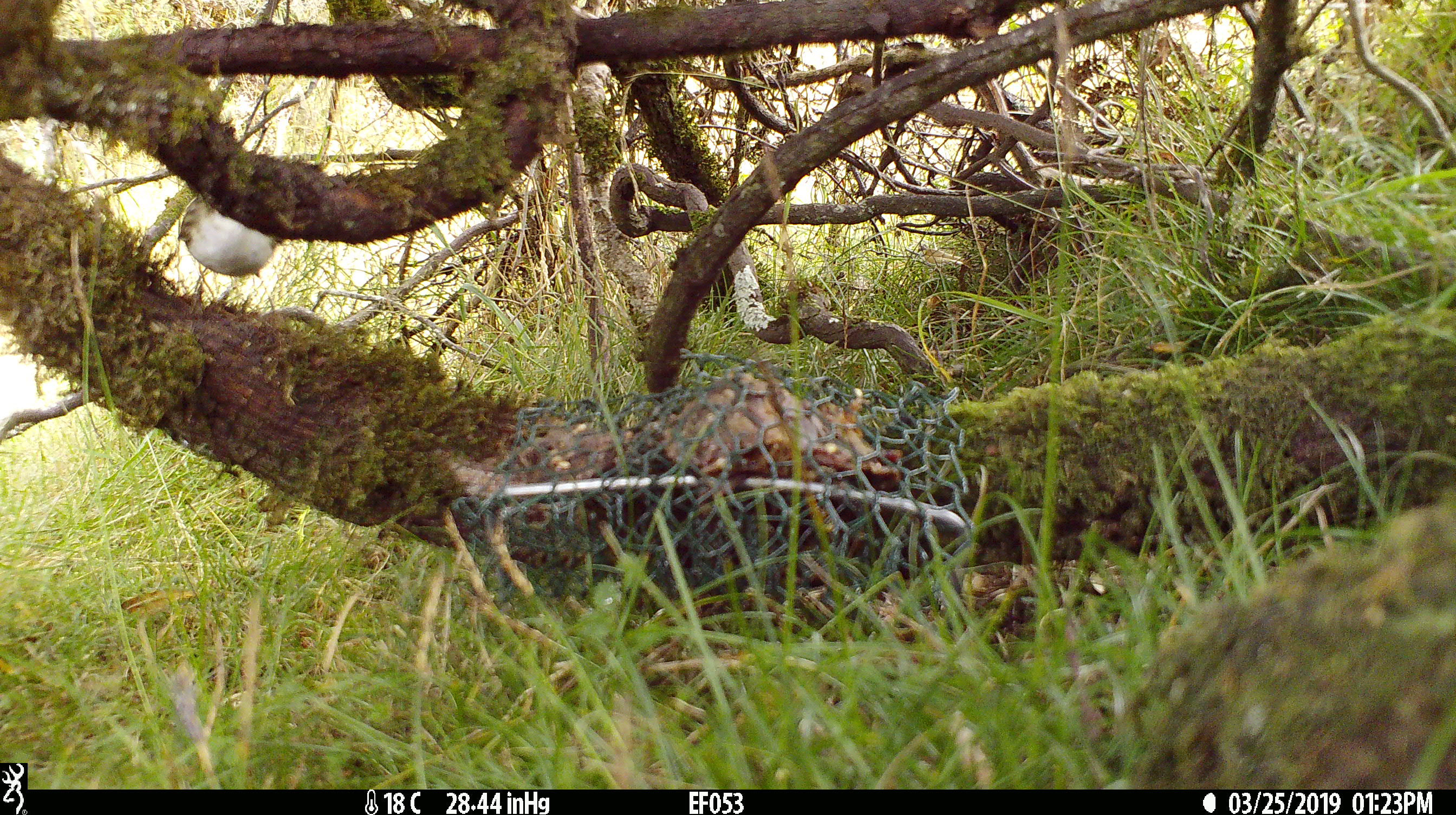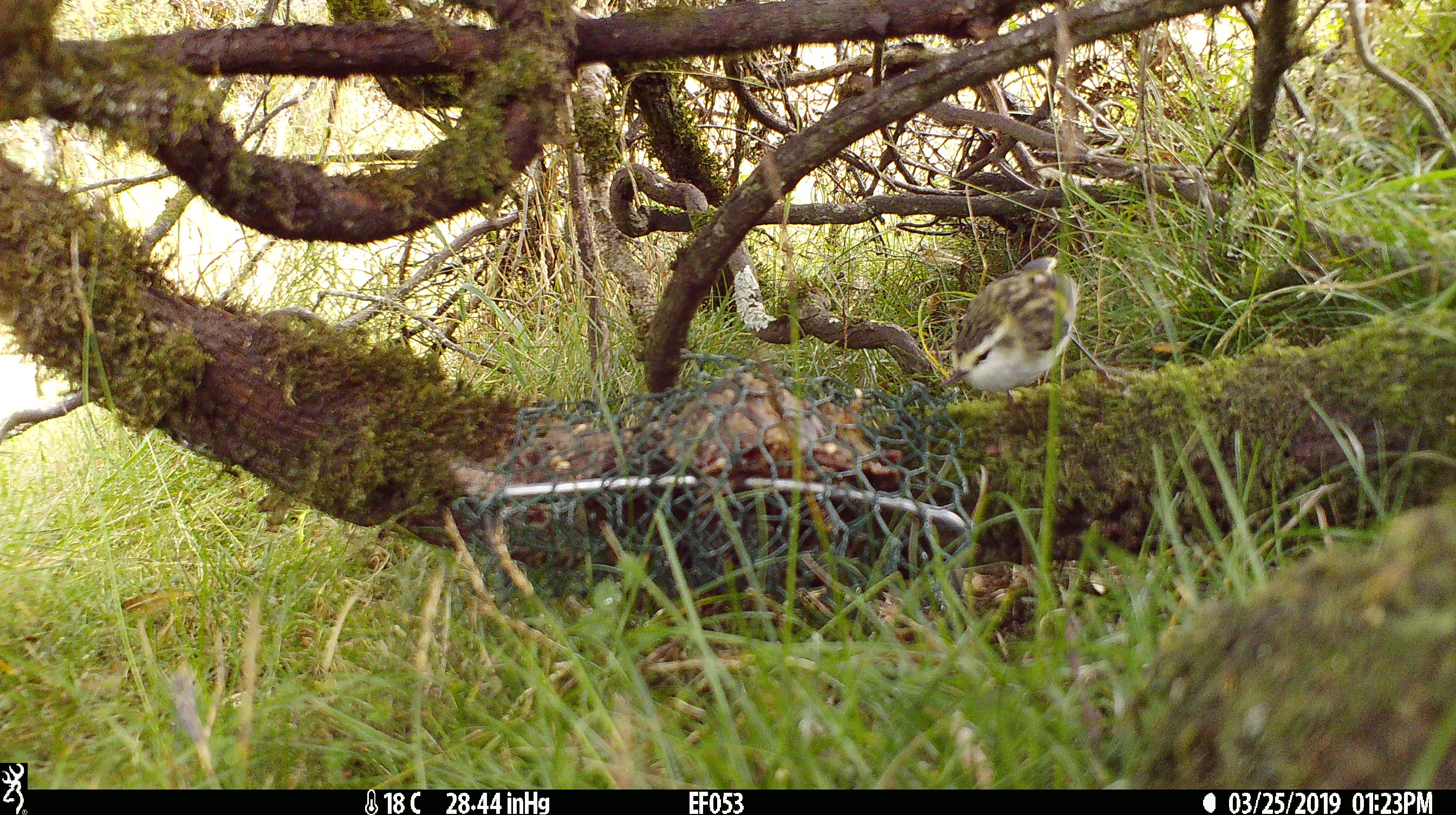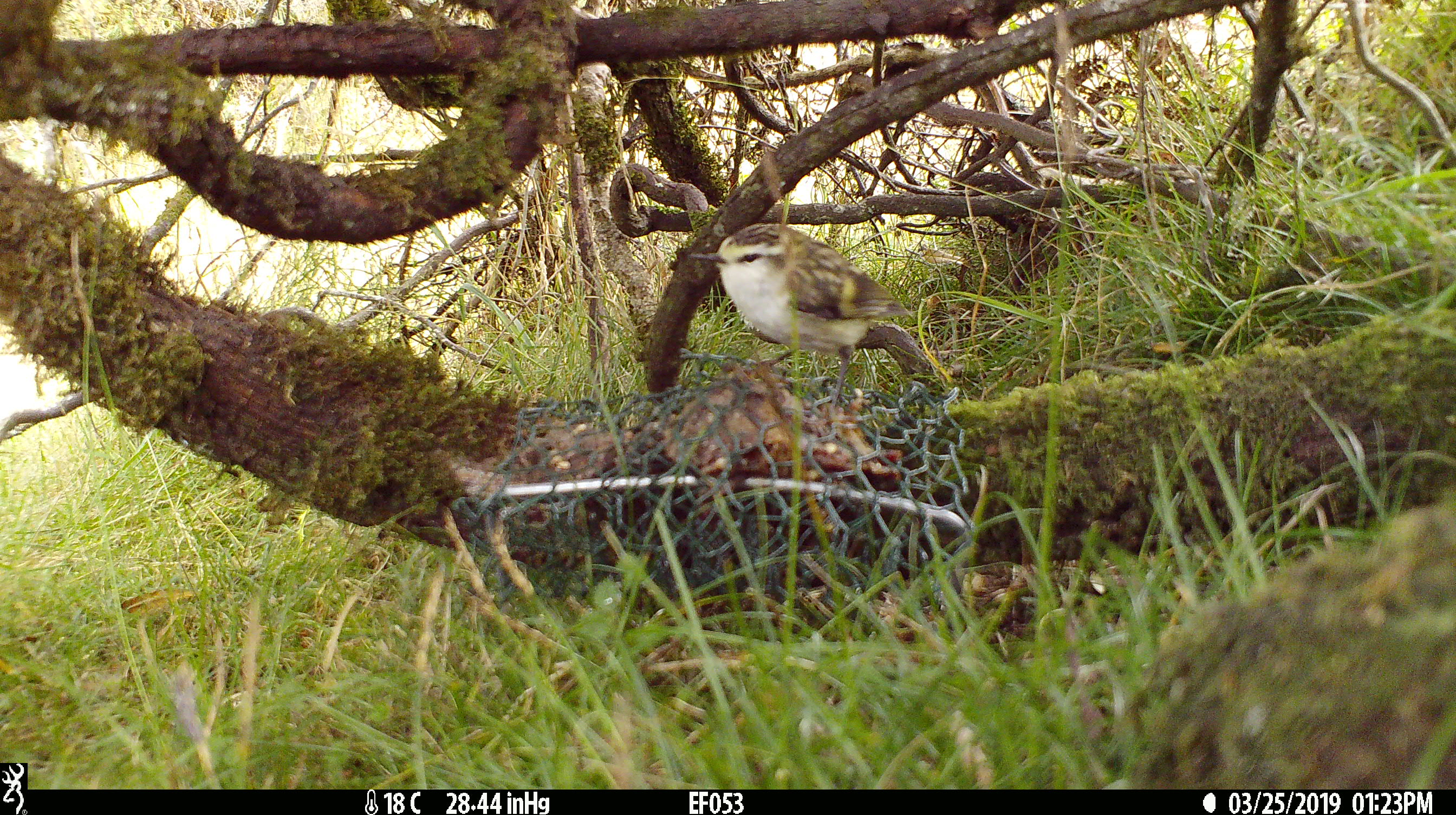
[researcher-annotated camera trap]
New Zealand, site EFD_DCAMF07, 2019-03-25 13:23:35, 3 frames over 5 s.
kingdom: Animalia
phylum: Chordata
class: Aves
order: Passeriformes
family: Acanthisittidae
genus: Acanthisitta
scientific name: Acanthisitta chloris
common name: rifleman